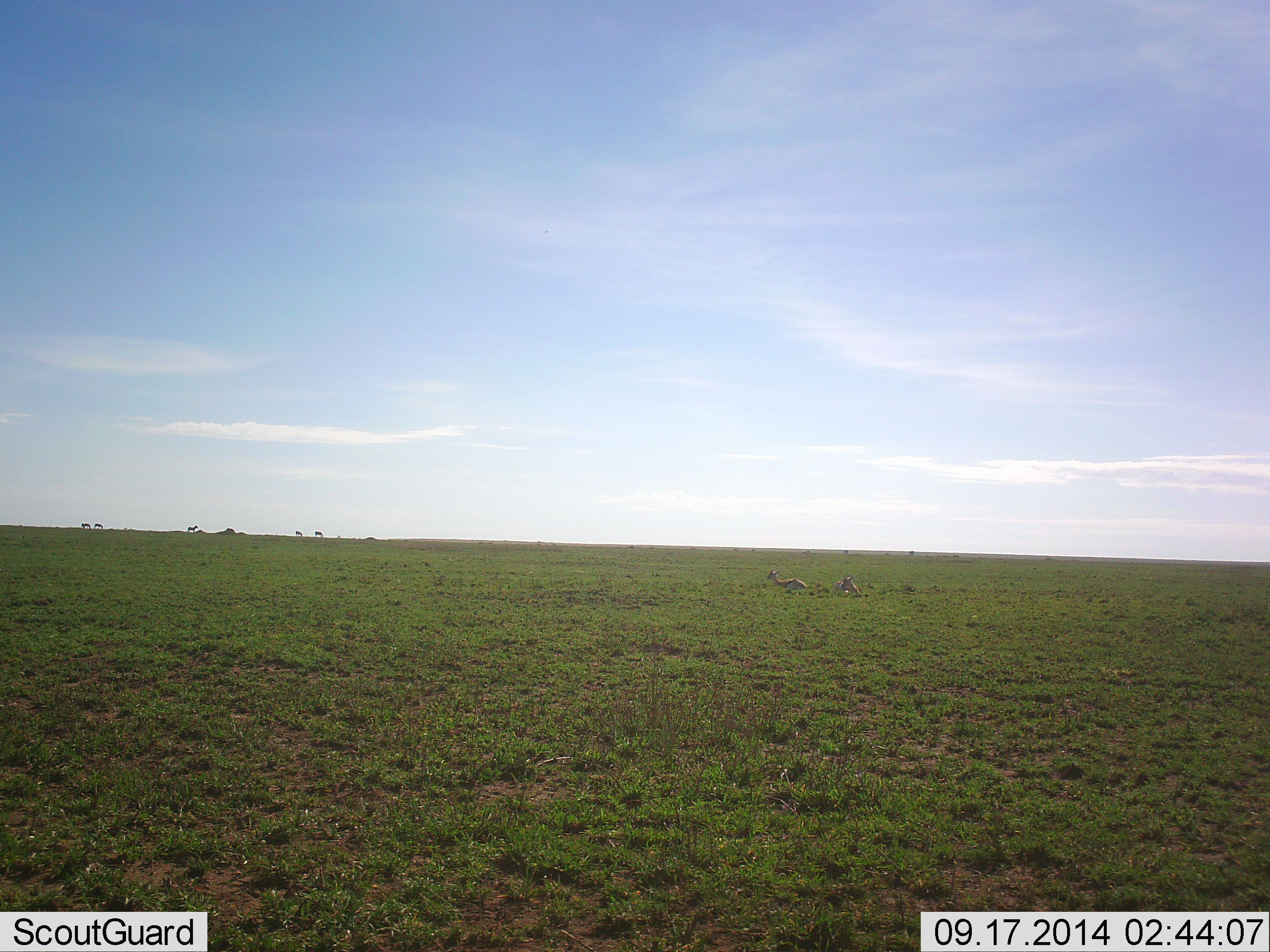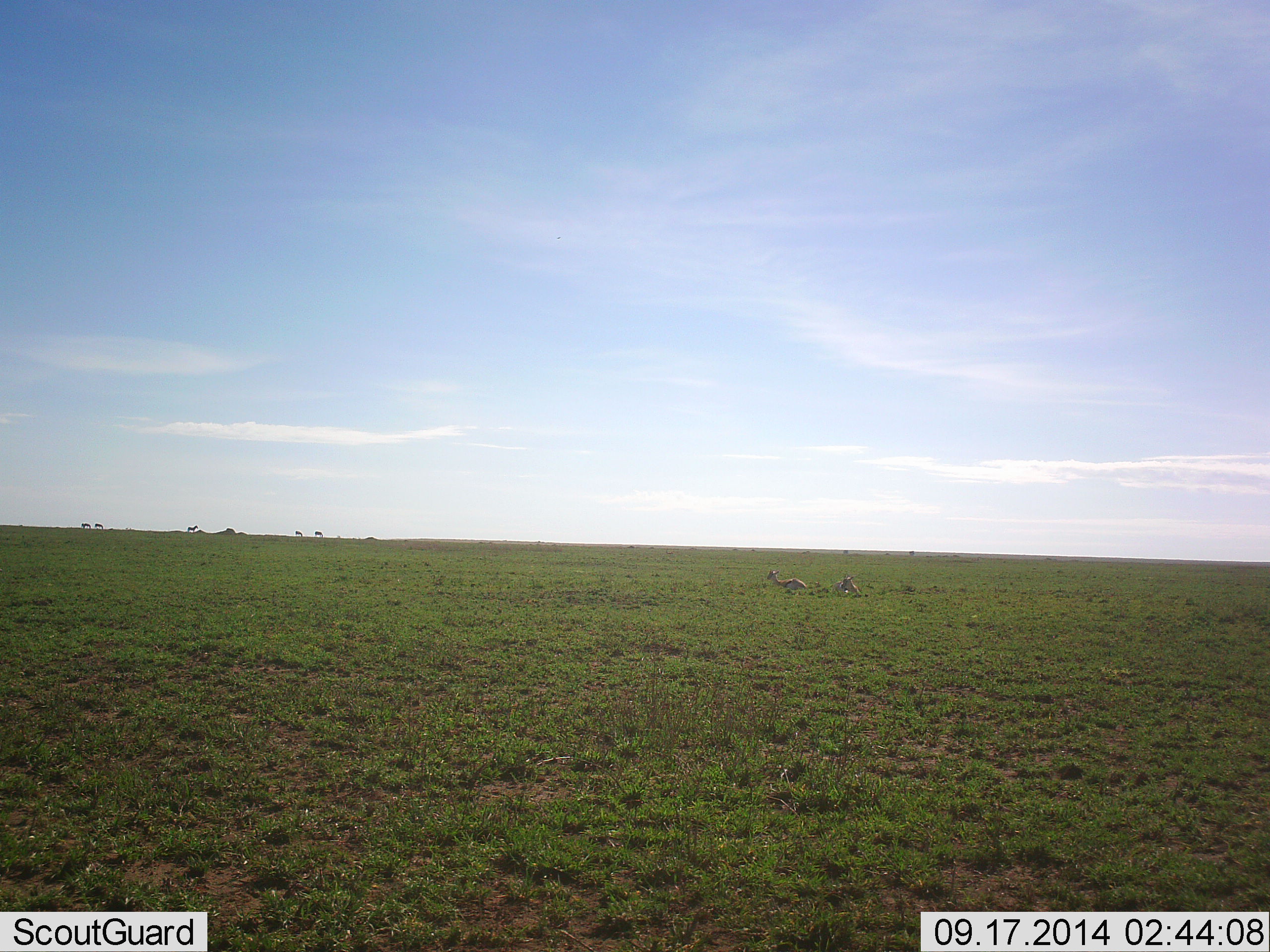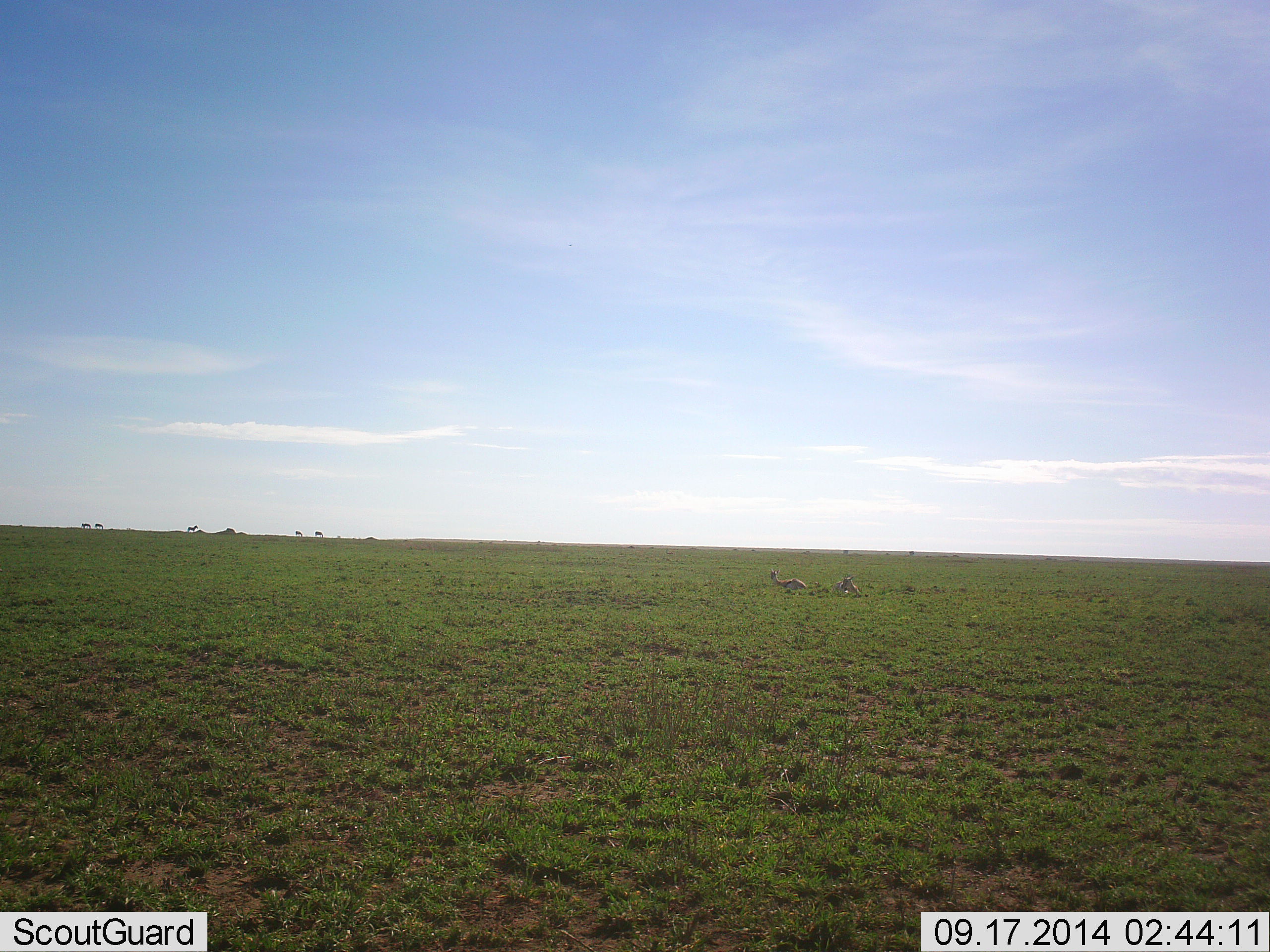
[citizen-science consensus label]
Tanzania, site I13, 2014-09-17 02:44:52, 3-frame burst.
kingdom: Animalia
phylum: Chordata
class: Mammalia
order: Artiodactyla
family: Bovidae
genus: Eudorcas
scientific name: Eudorcas thomsonii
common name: thomson's gazelle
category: gazellethomsons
Gazellethomsons (thomson's gazelle) (Eudorcas thomsonii), count 2. Behavior (volunteer vote fractions): standing 25%, resting 88%, moving 0%, interacting 0%. Young present (vote fraction): 0%. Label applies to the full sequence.